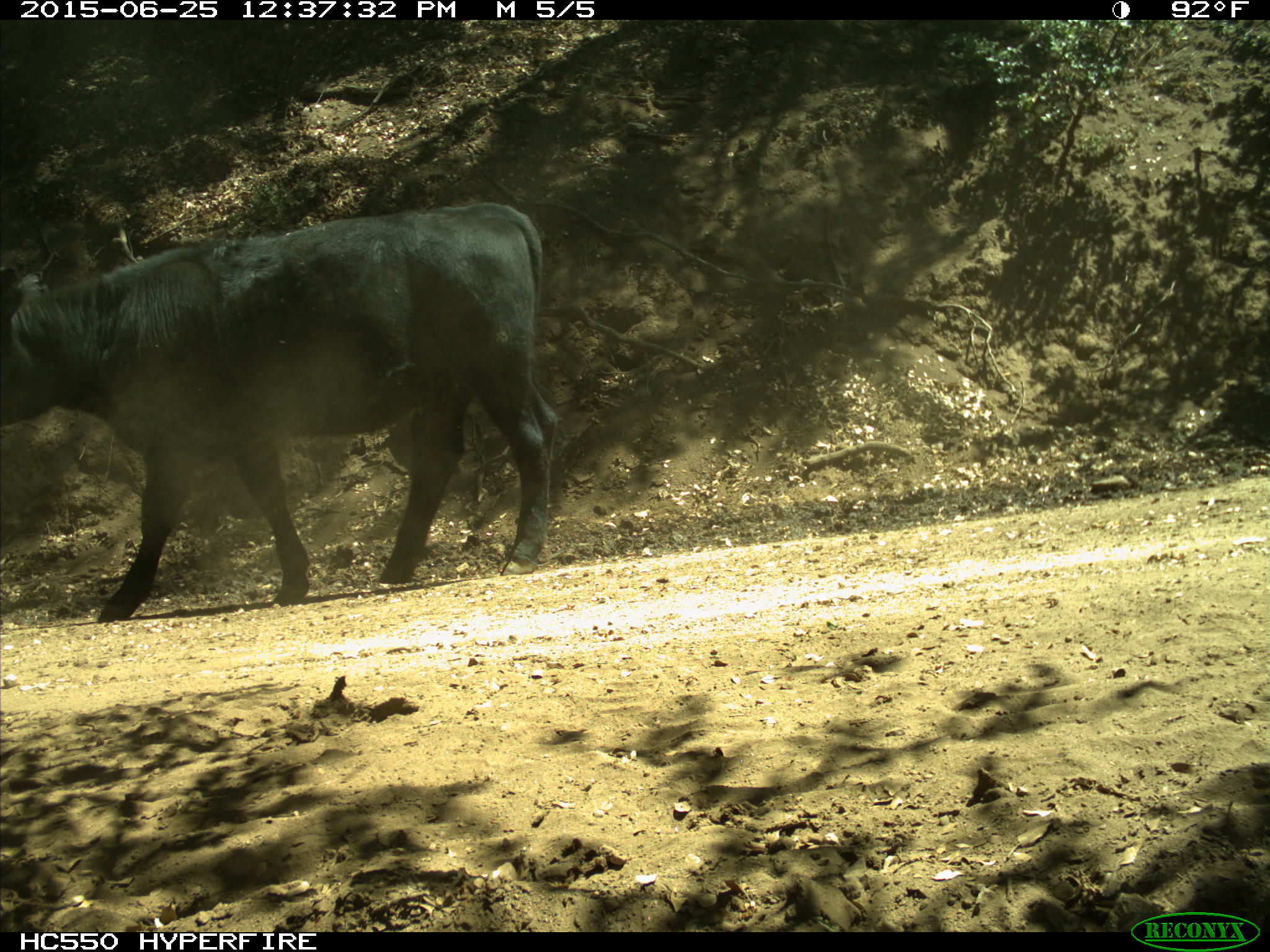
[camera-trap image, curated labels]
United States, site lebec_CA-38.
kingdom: Animalia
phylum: Chordata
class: Mammalia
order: Artiodactyla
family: Bovidae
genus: Bos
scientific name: Bos taurus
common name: domestic cow